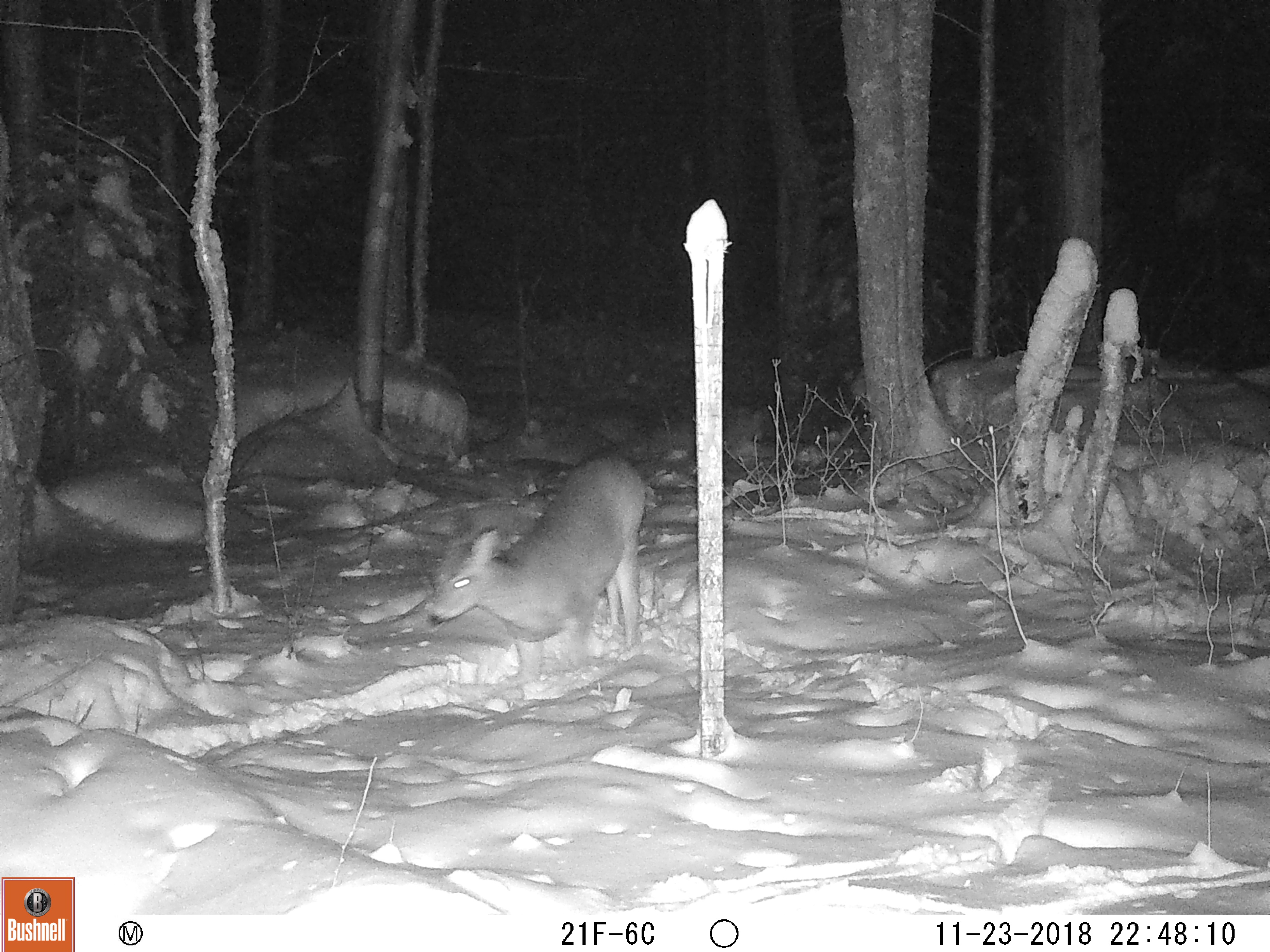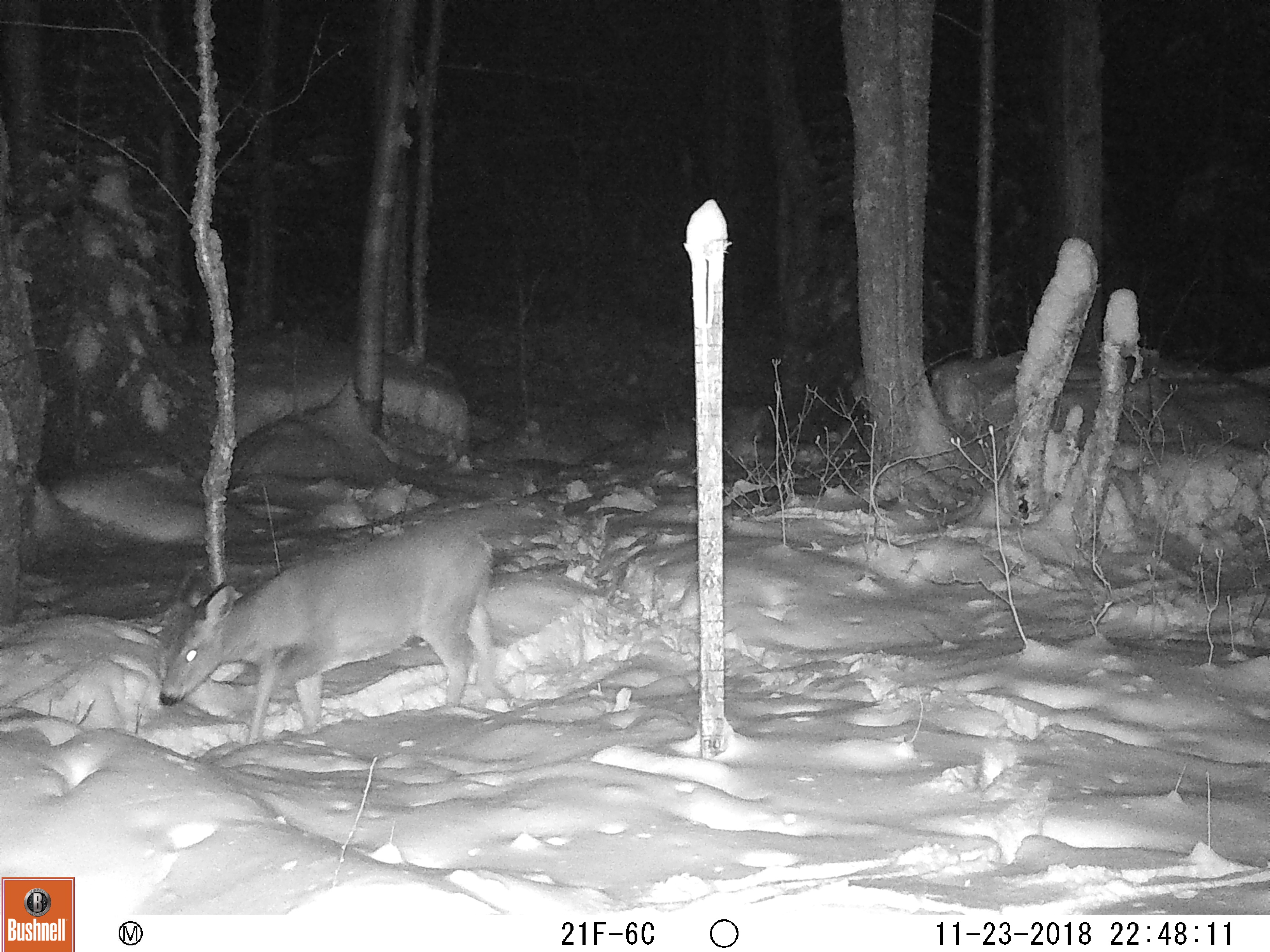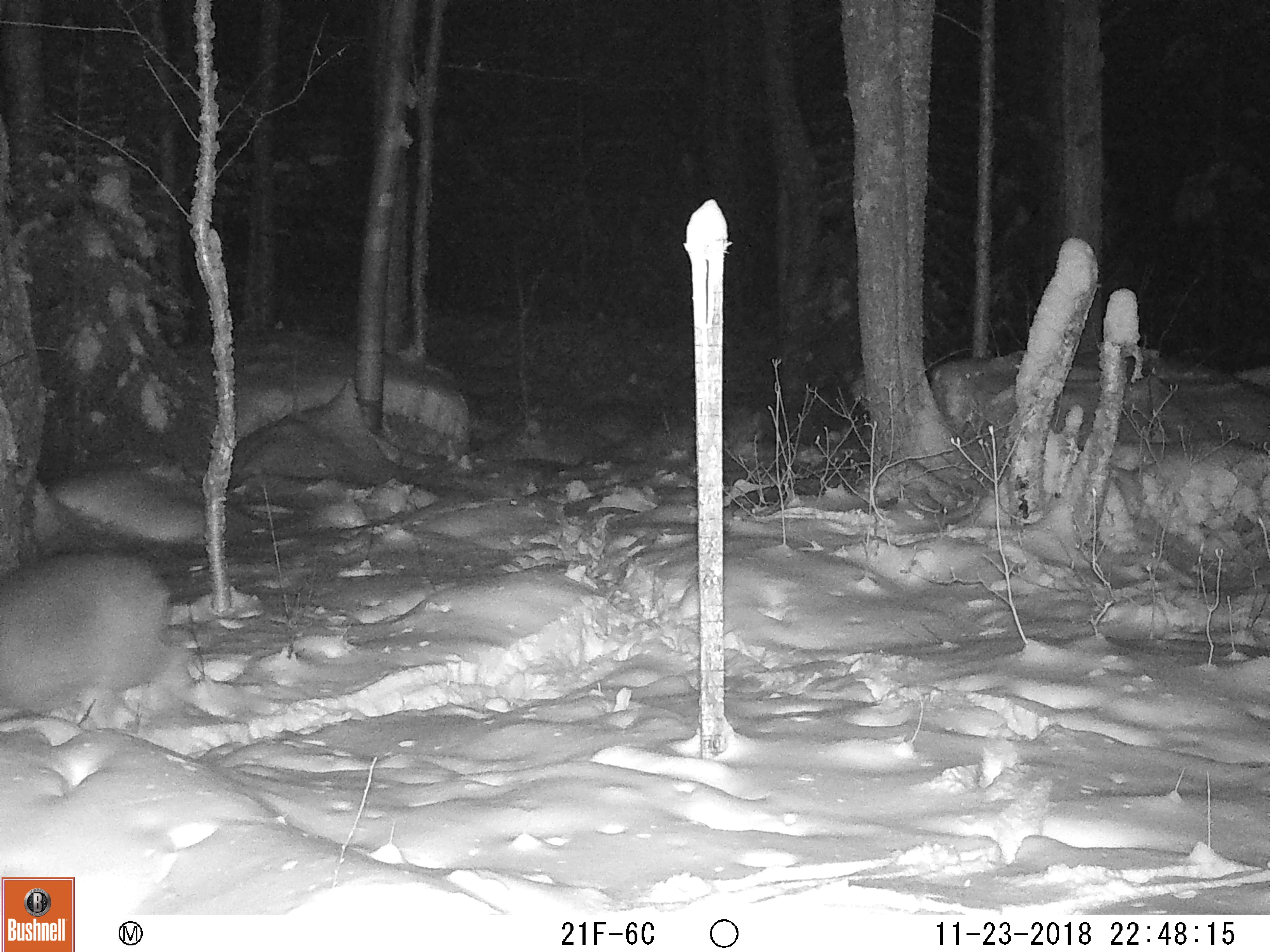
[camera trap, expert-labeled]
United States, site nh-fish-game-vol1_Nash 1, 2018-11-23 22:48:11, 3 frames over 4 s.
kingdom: Animalia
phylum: Chordata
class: Mammalia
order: Artiodactyla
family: Cervidae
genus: Odocoileus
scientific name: Odocoileus virginianus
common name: white-tailed deer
White-tailed deer (Odocoileus virginianus).